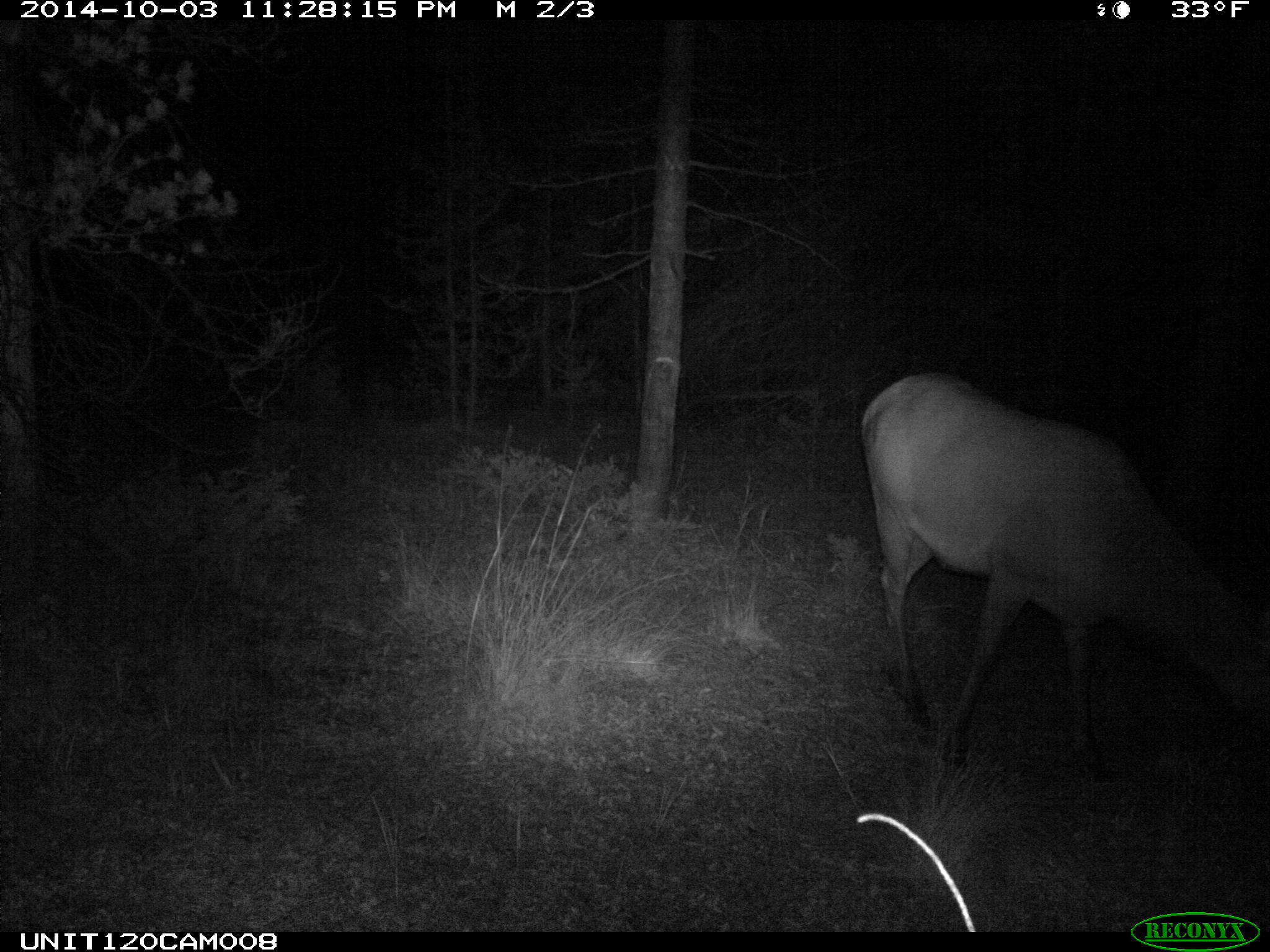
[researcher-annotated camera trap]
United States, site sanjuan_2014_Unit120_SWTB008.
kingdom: Animalia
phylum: Chordata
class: Mammalia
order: Artiodactyla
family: Cervidae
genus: Cervus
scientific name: Cervus elaphus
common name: red deer